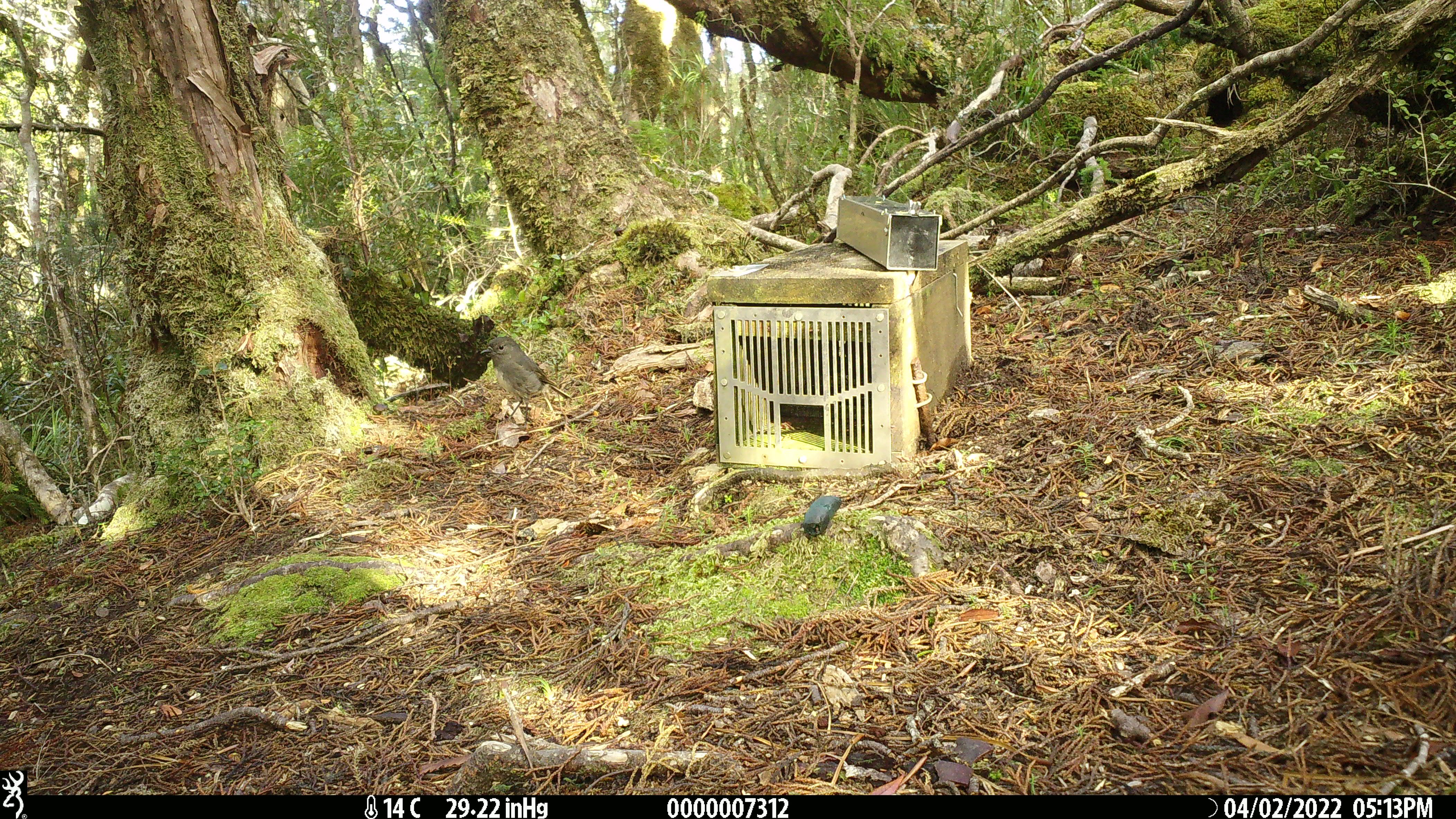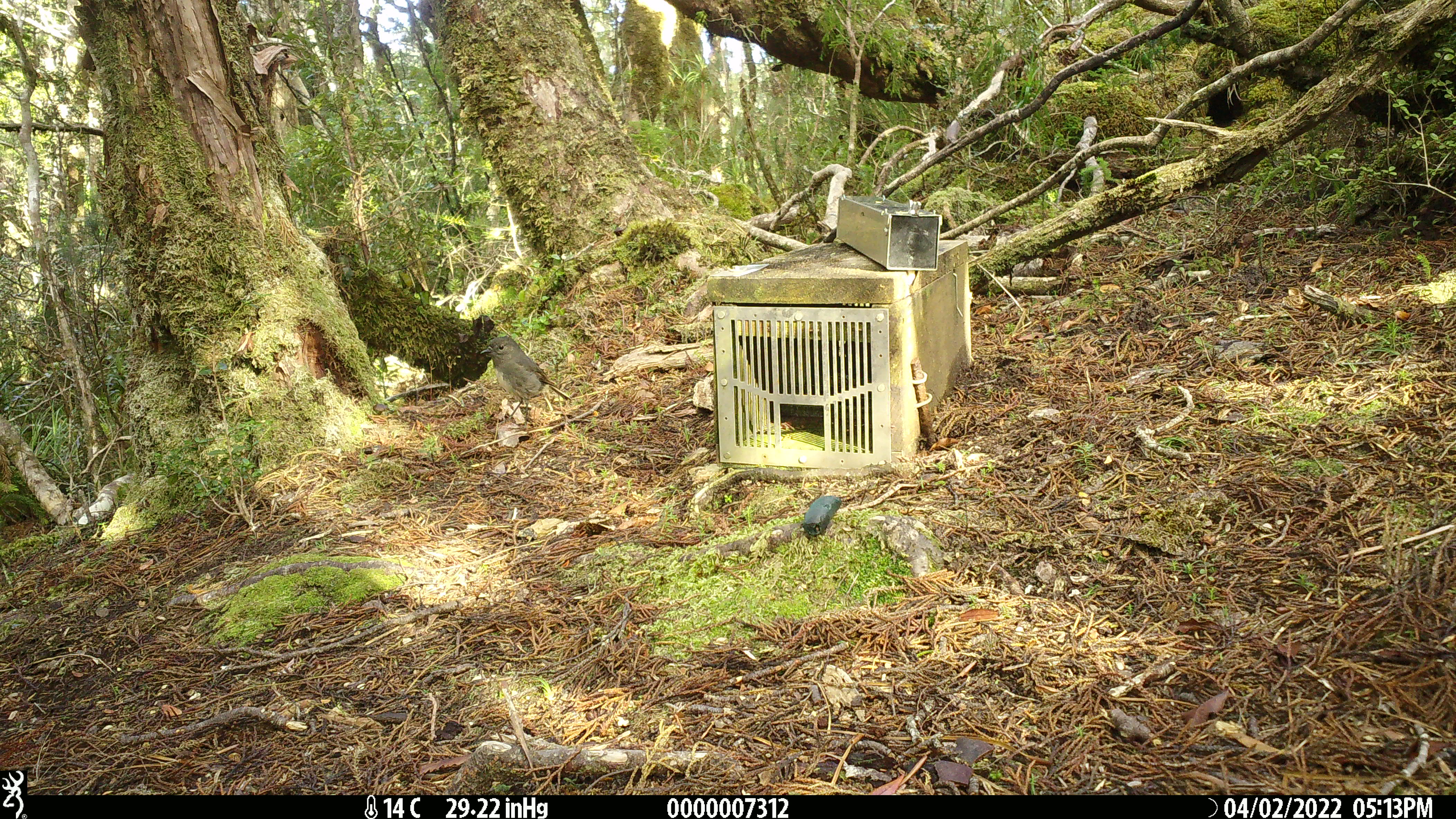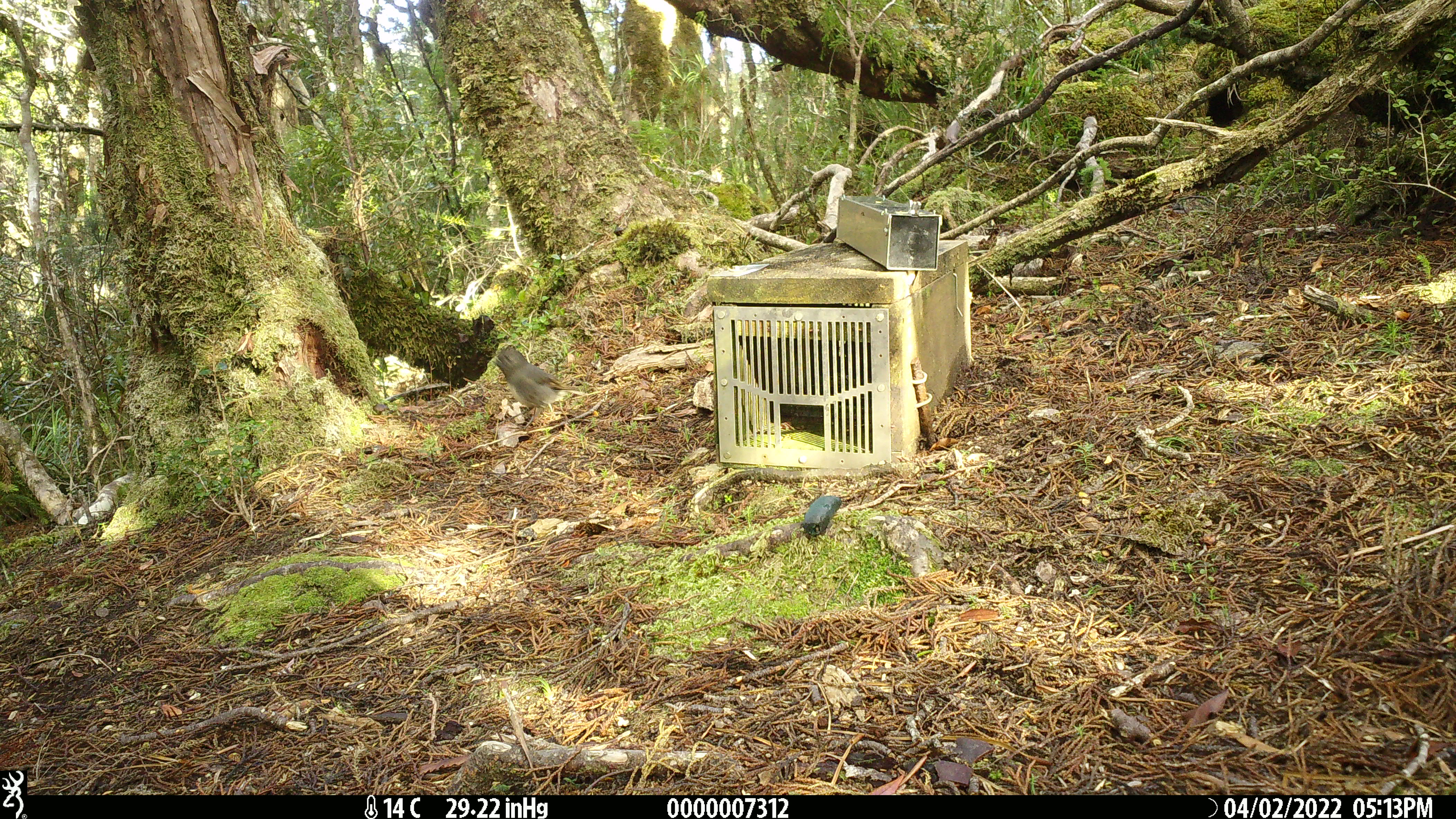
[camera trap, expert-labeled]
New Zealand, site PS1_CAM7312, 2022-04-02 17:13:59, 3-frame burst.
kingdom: Animalia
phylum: Chordata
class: Aves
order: Passeriformes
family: Petroicidae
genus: Petroica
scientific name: Petroica australis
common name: new zealand robin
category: robin